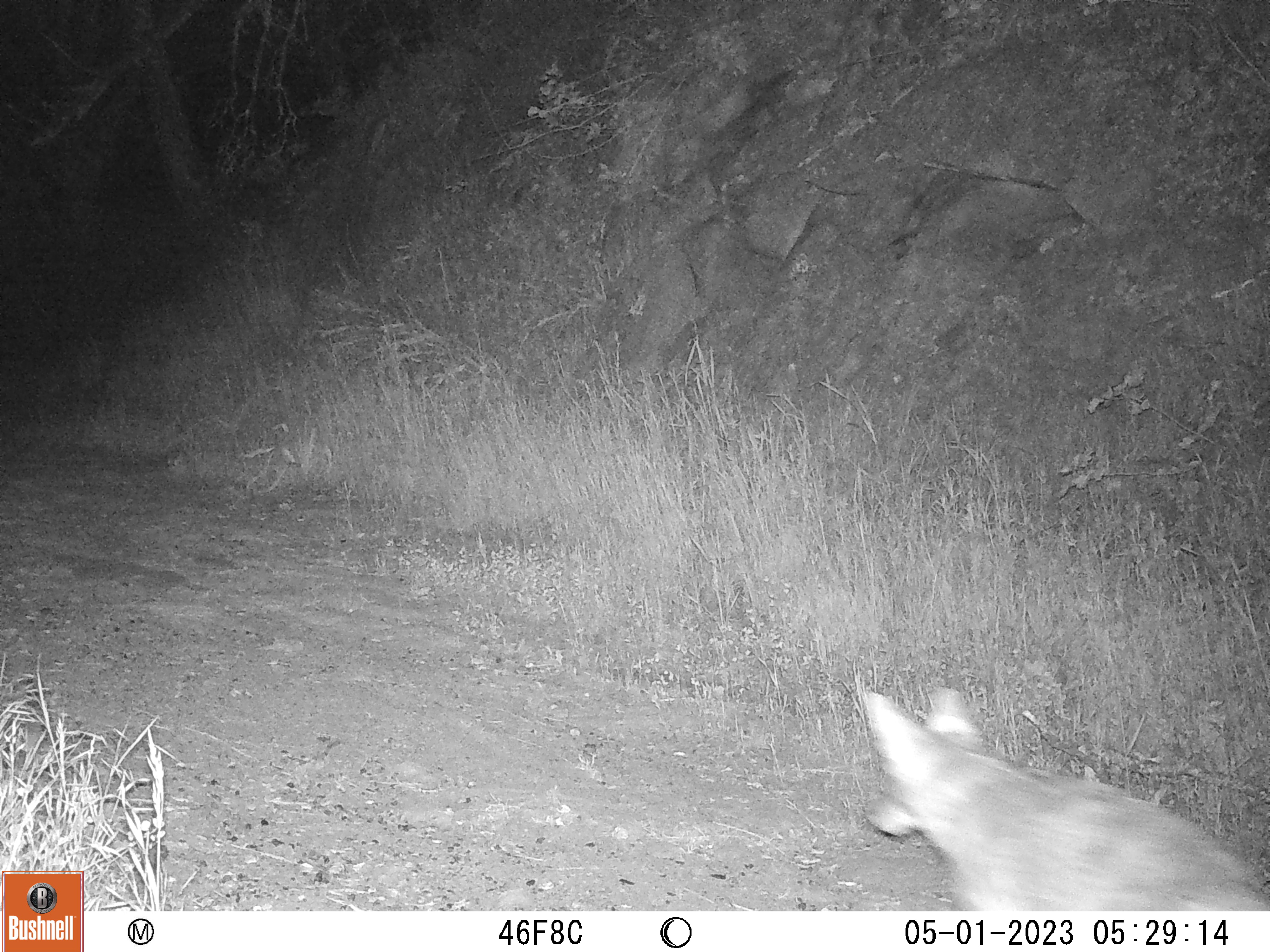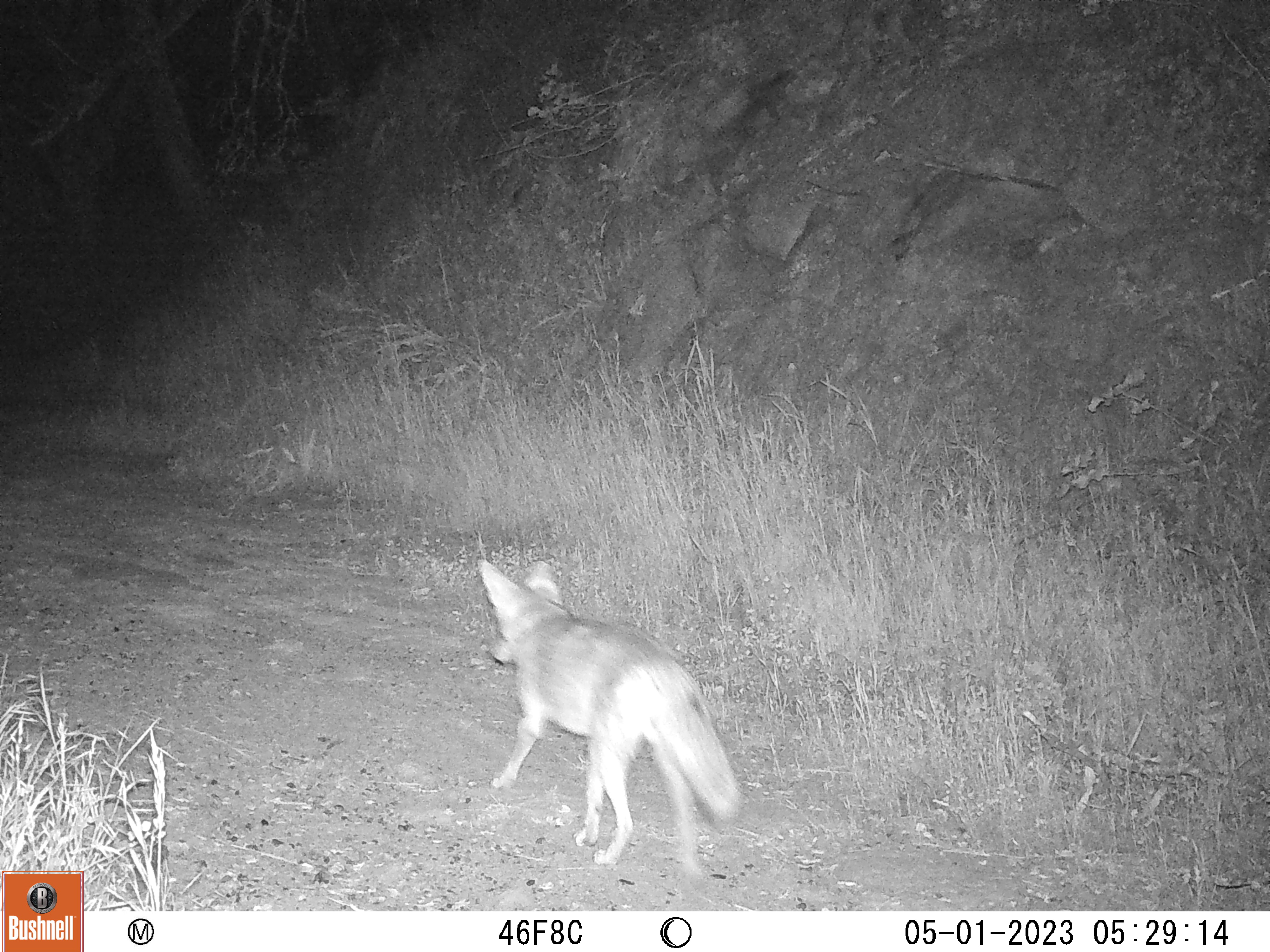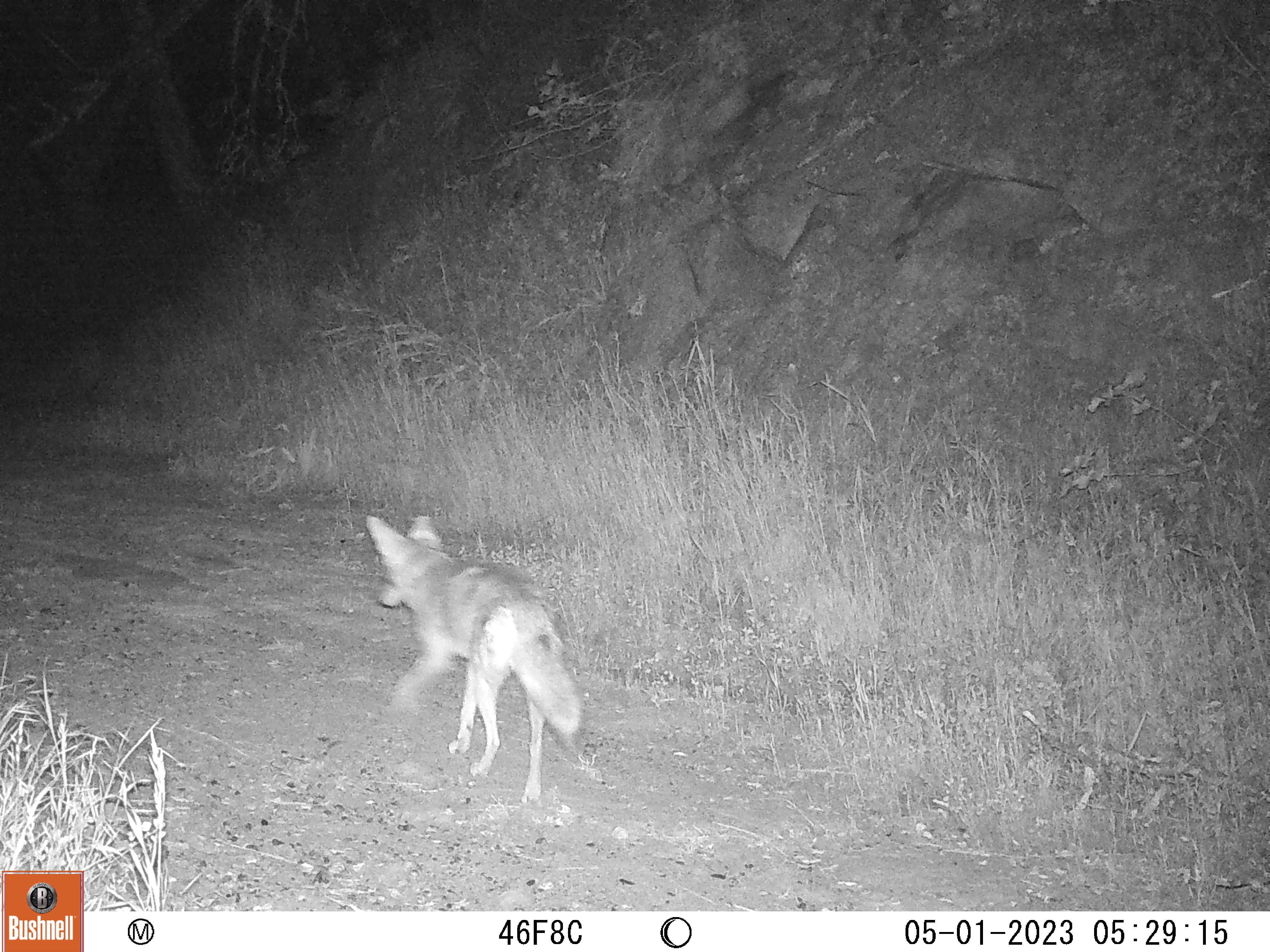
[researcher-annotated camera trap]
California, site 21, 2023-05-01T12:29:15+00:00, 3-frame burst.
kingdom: Animalia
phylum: Chordata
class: Mammalia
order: Carnivora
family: Canidae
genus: Canis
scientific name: Canis latrans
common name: coyote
Coyote (Canis latrans).